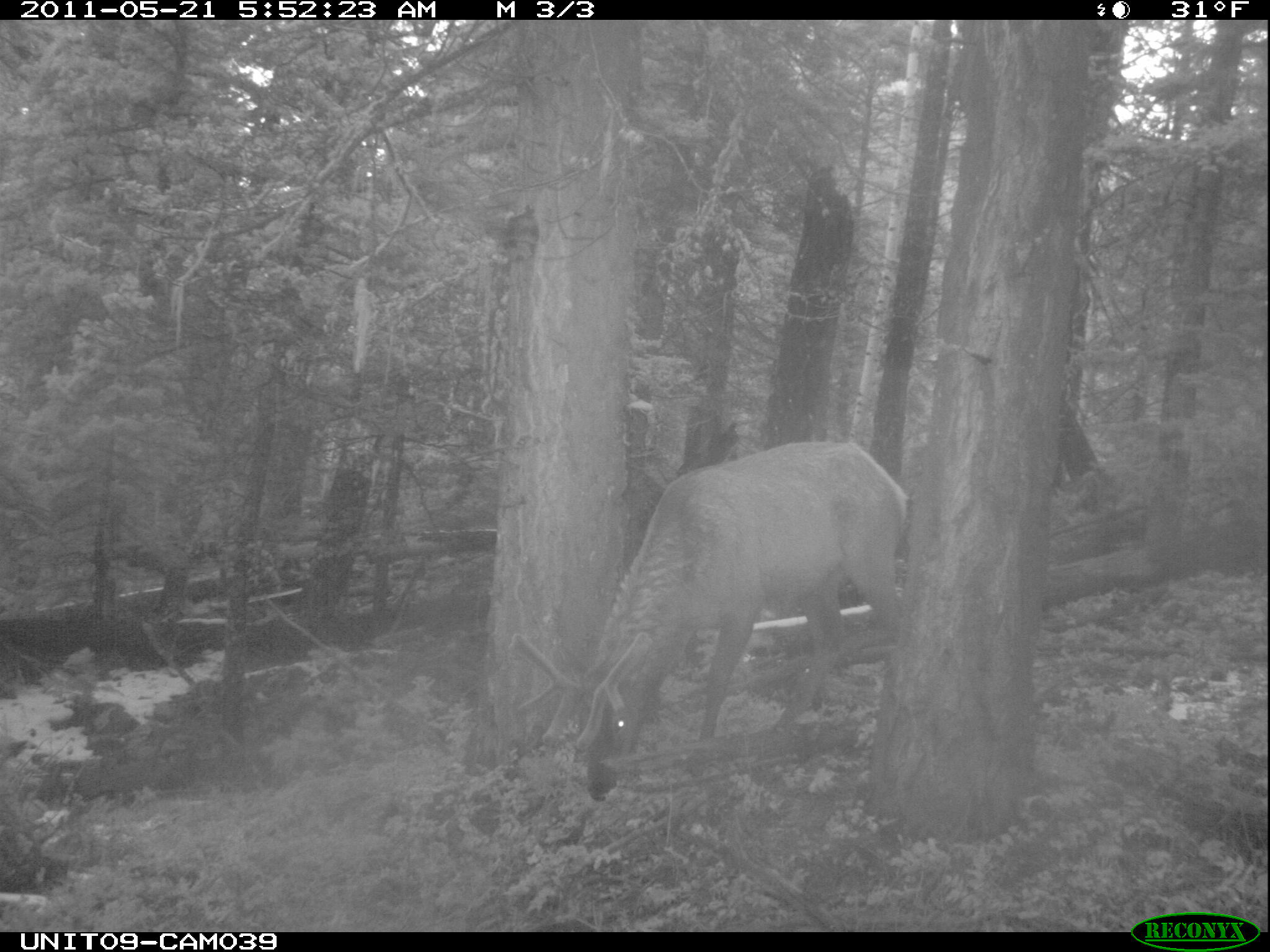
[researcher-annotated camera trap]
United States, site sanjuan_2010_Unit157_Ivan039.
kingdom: Animalia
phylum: Chordata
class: Mammalia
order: Artiodactyla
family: Cervidae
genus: Cervus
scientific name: Cervus elaphus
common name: red deer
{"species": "Cervus elaphus (red deer)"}